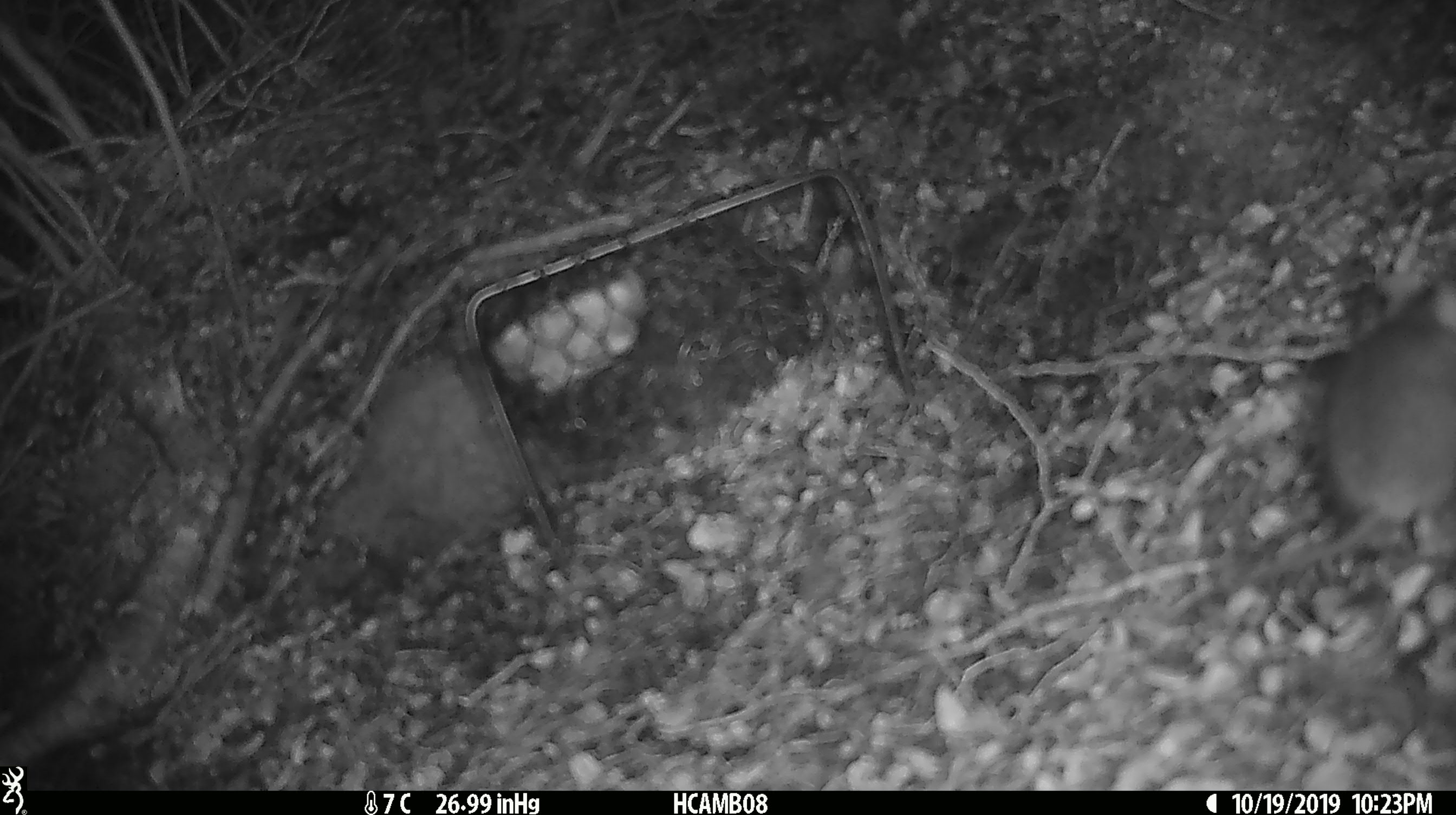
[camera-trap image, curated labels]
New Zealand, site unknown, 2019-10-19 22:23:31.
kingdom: Animalia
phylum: Chordata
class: Mammalia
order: Rodentia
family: Muridae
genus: Mus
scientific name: Mus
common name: mouse